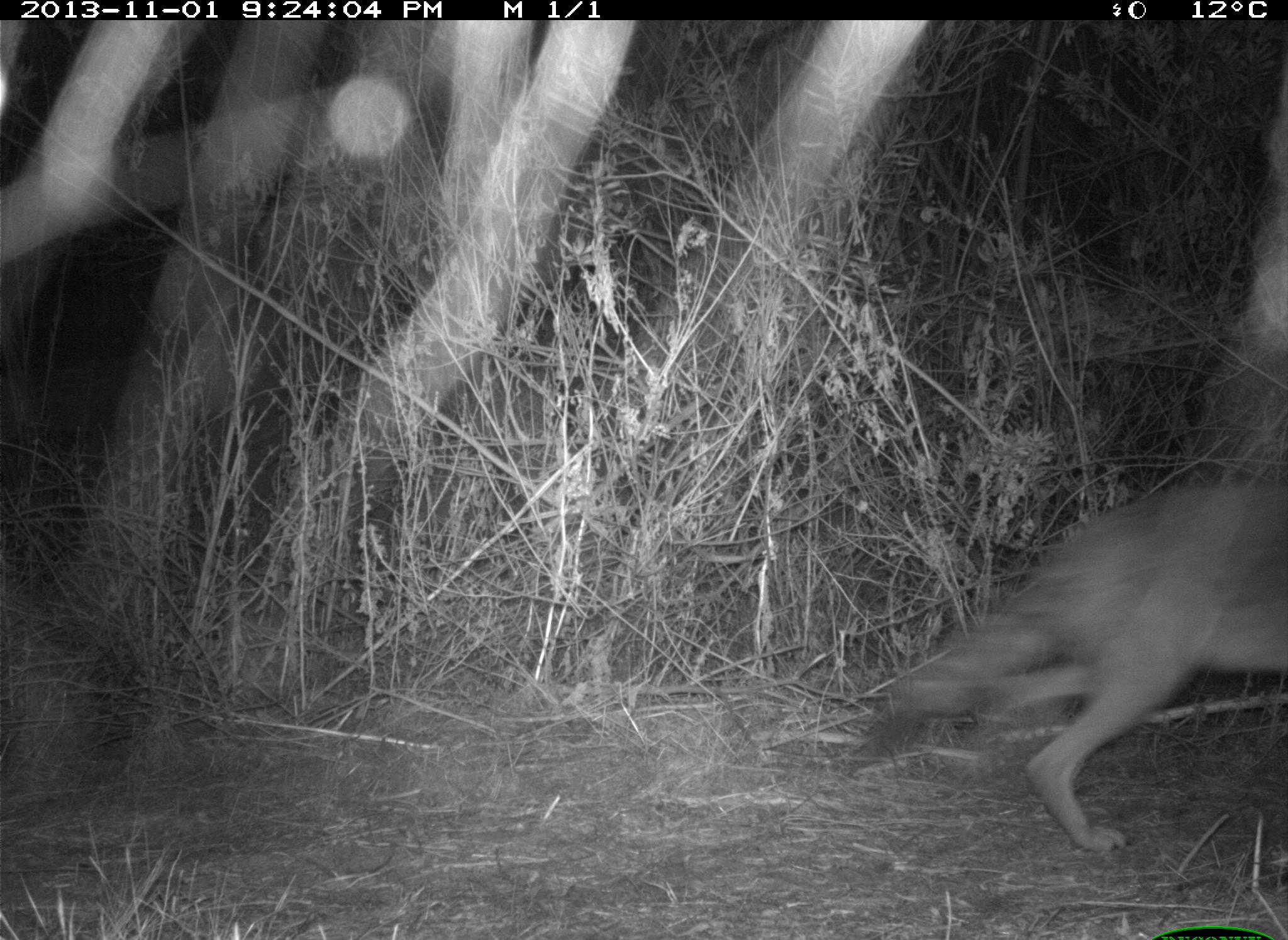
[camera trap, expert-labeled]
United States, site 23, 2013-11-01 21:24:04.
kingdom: Animalia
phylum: Chordata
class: Mammalia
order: Carnivora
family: Canidae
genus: Canis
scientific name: Canis latrans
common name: coyote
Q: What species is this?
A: Coyote (Canis latrans).